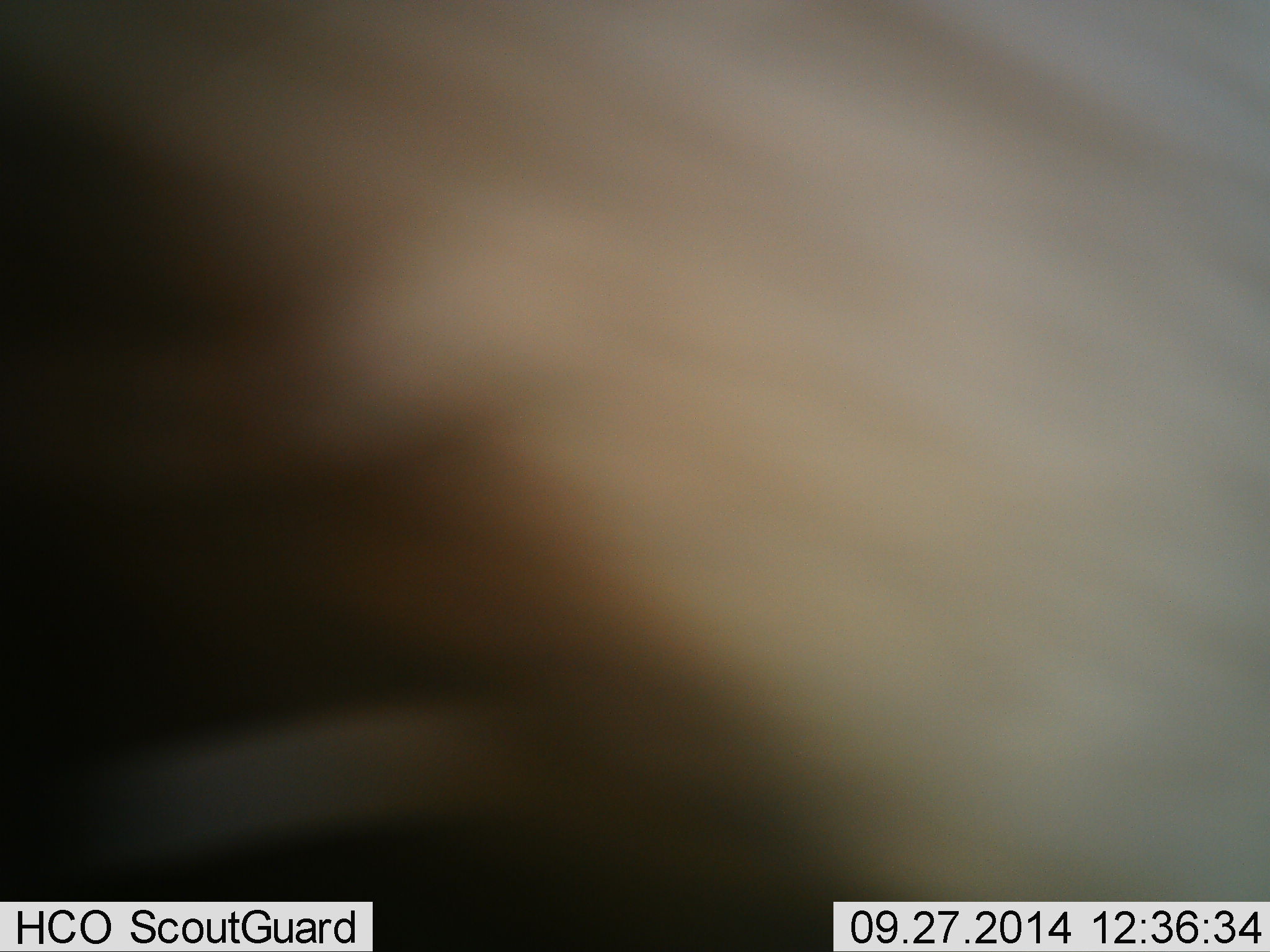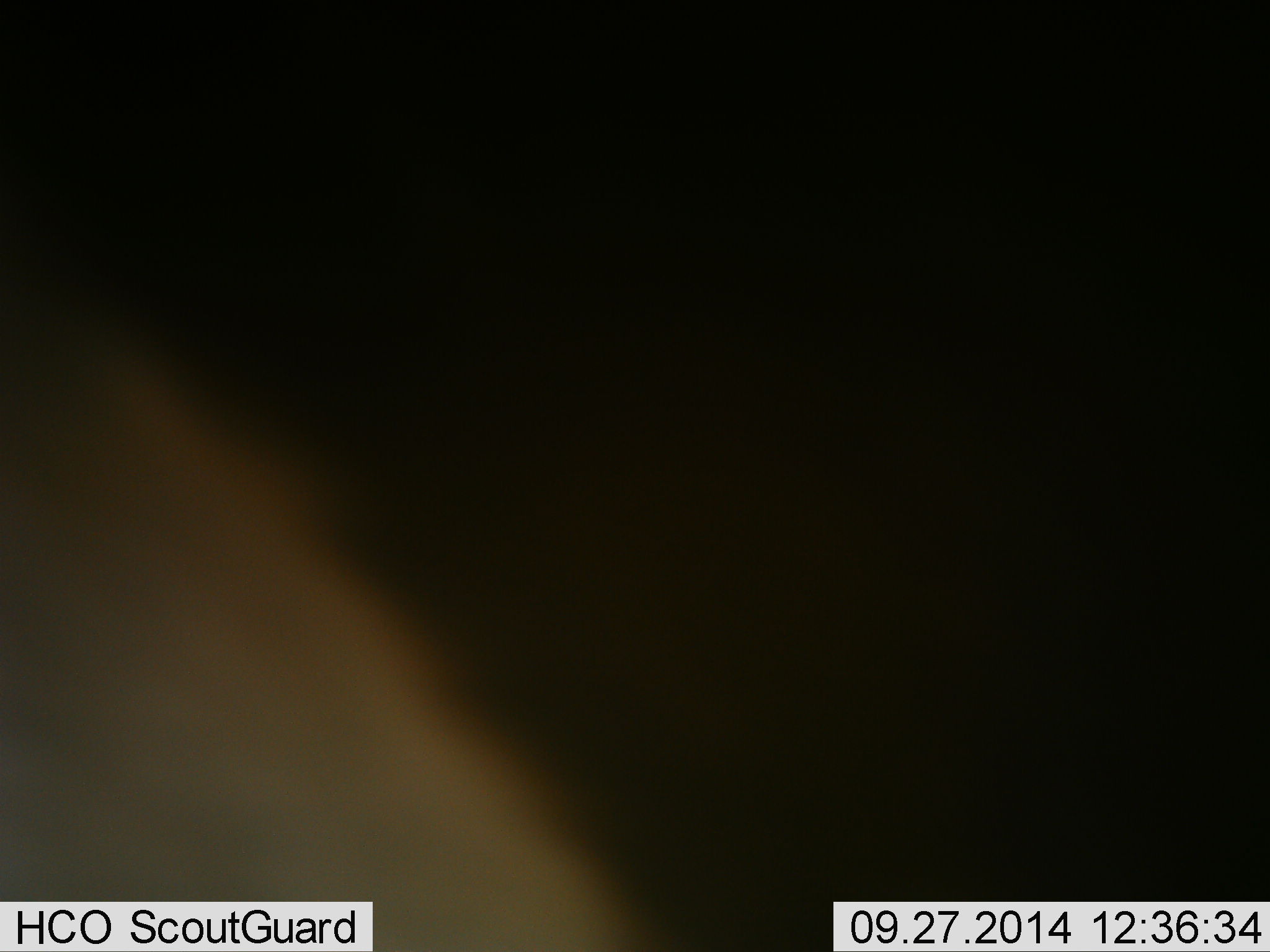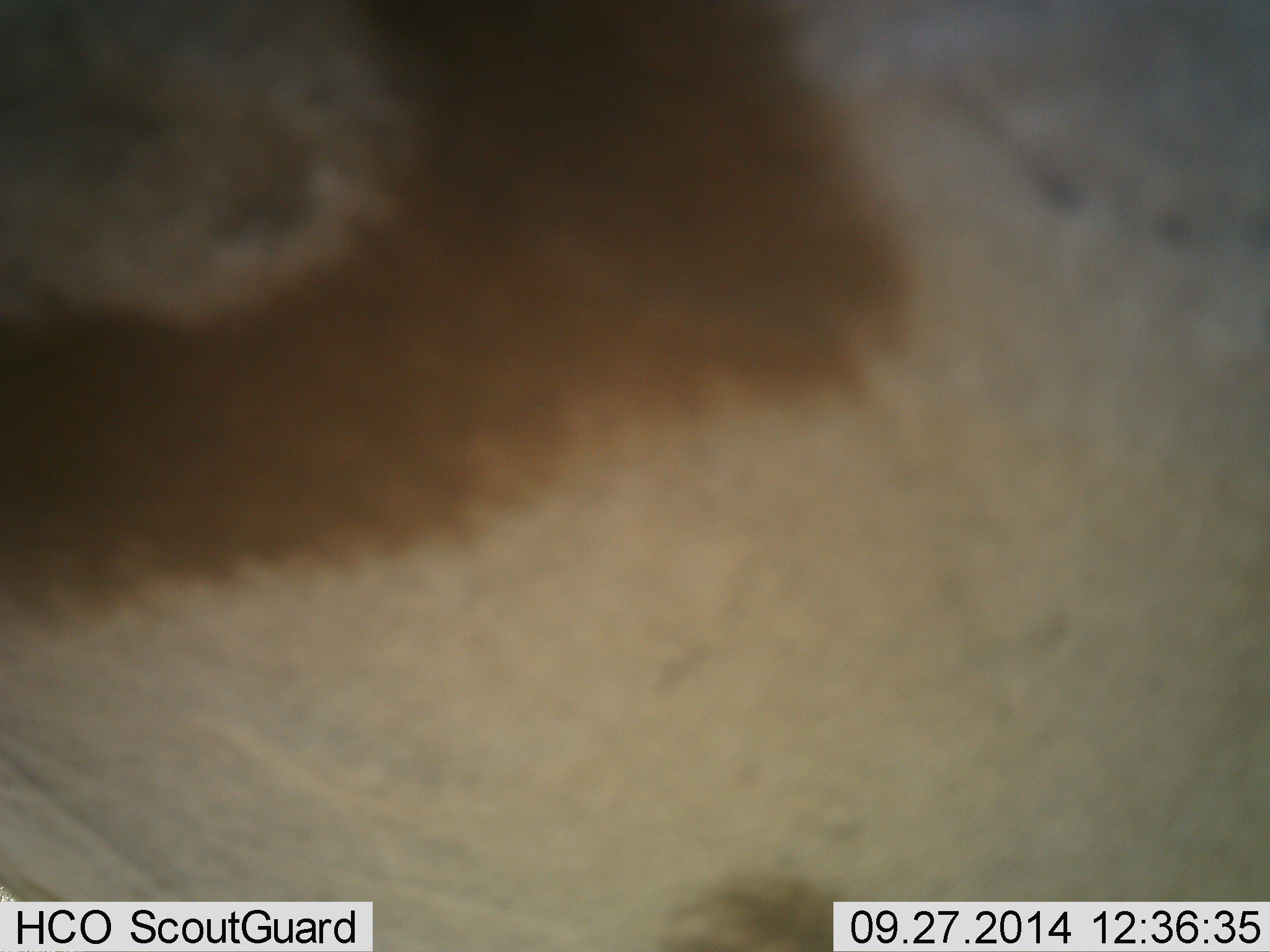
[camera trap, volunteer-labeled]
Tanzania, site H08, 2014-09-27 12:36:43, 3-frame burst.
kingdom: Animalia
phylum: Chordata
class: Mammalia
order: Perissodactyla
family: Equidae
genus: Equus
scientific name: Equus quagga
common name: plains zebra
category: zebra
Zebra (plains zebra) (Equus quagga), count 1. Behavior (volunteer vote fractions): standing 56%, resting 0%, moving 33%, interacting 11%. Young present (vote fraction): 0%. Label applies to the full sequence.